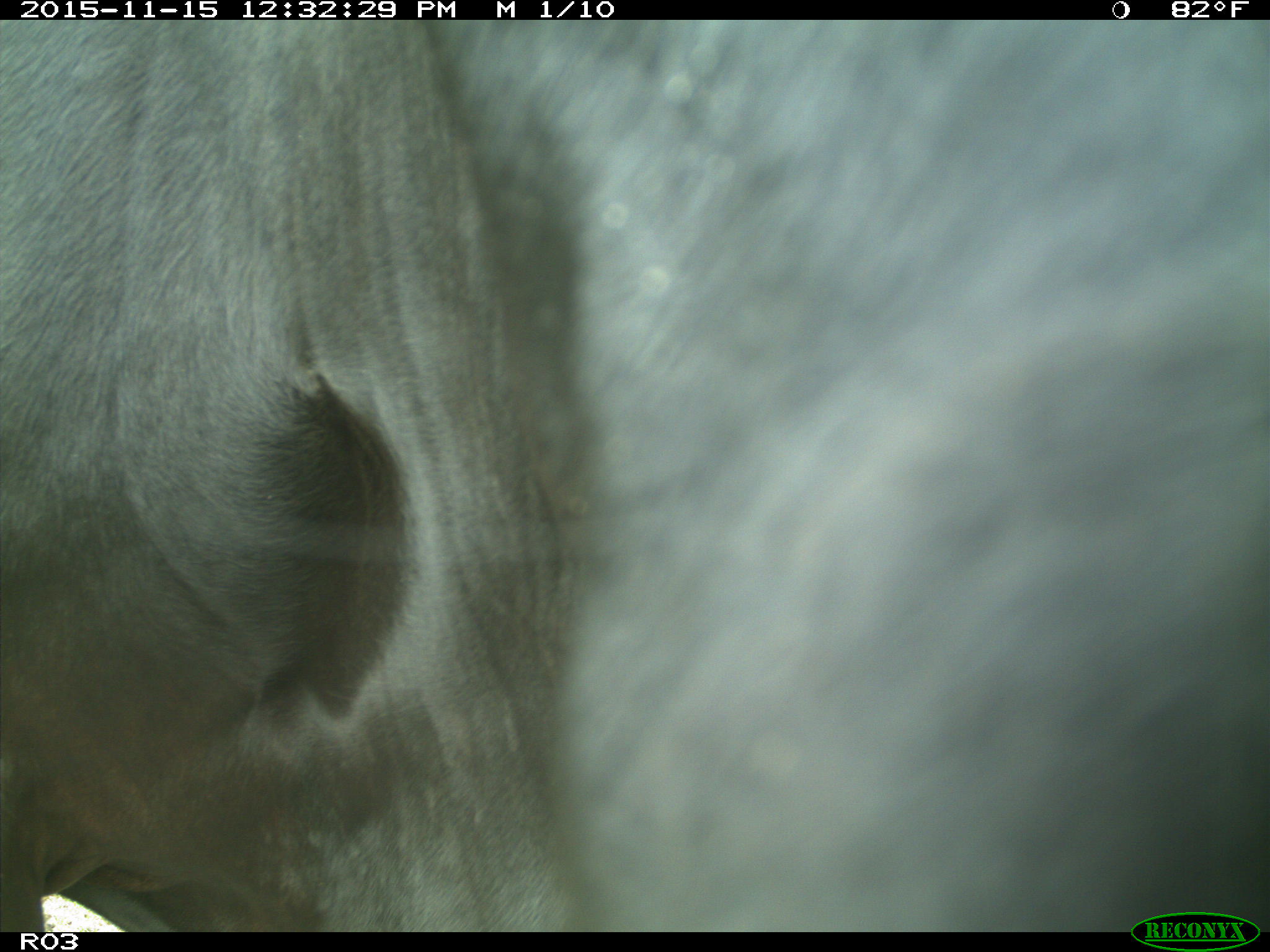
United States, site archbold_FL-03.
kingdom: Animalia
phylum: Chordata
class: Mammalia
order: Artiodactyla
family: Bovidae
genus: Bos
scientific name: Bos taurus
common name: domestic cow